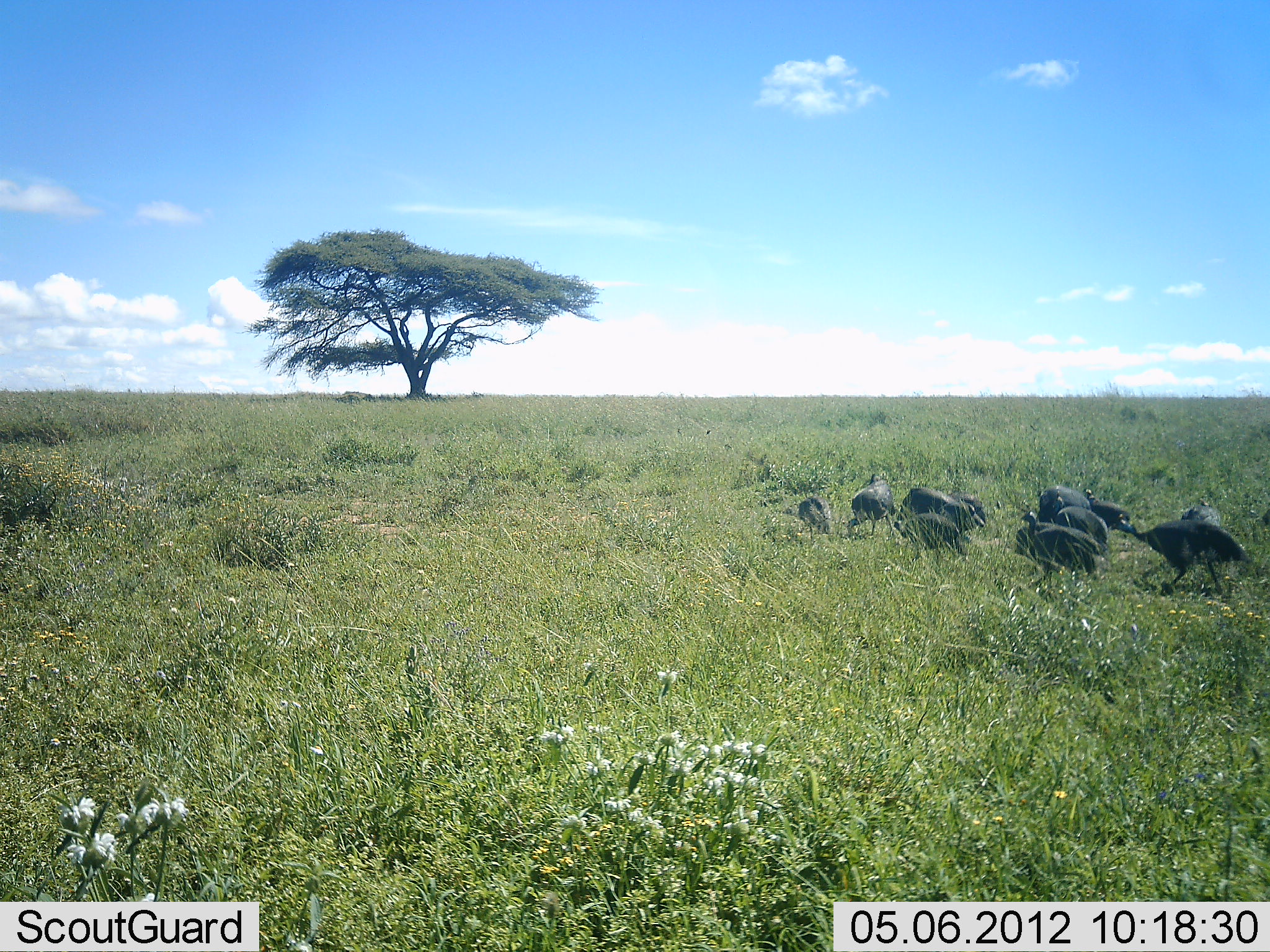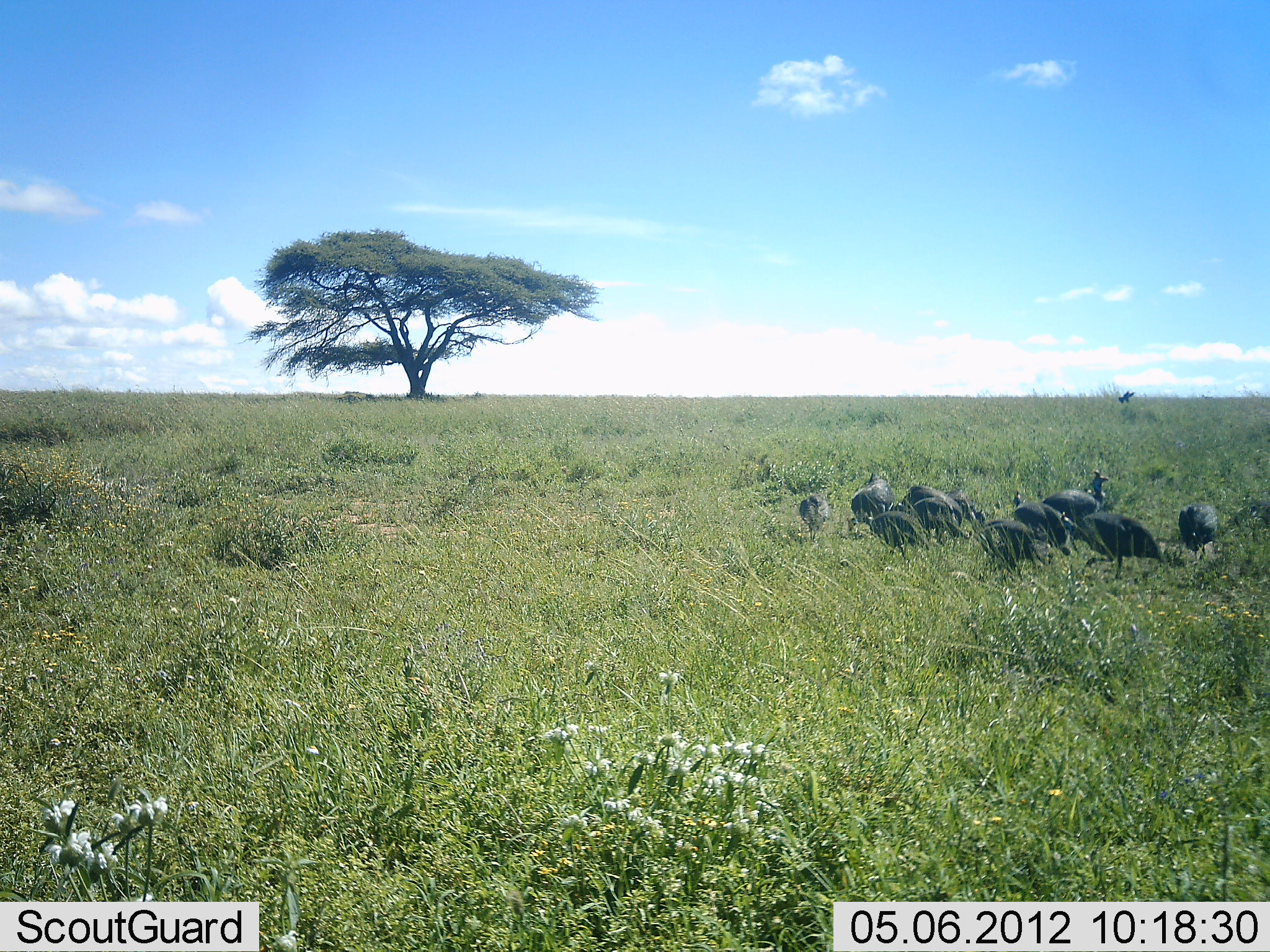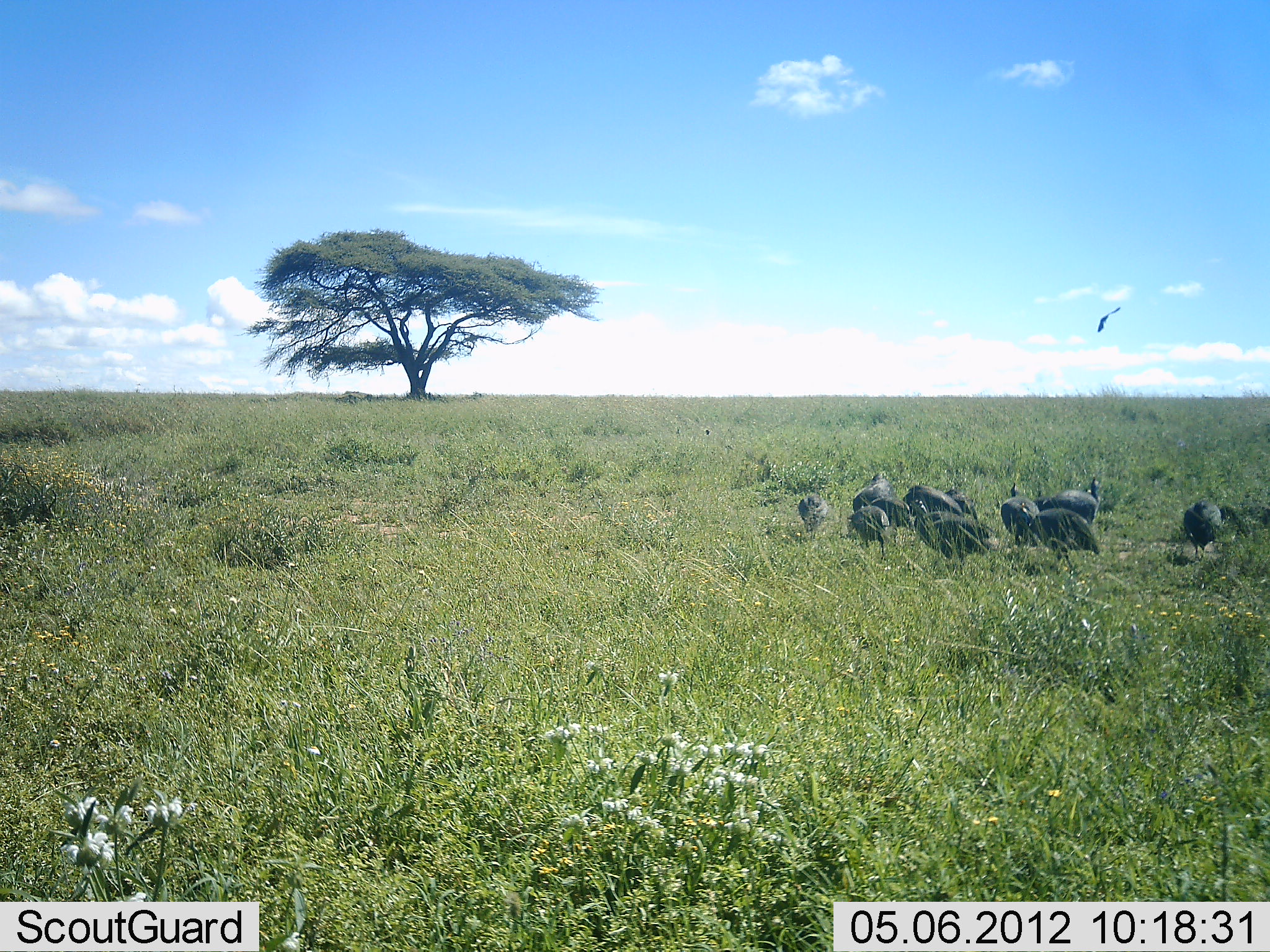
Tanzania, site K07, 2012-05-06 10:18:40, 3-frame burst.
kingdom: Animalia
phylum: Chordata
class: Aves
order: Galliformes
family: Numididae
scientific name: Numididae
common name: guinea fowl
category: guineafowl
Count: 10.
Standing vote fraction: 35%.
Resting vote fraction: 0%.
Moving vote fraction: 83%.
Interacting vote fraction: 0%.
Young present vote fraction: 4%.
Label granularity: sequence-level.